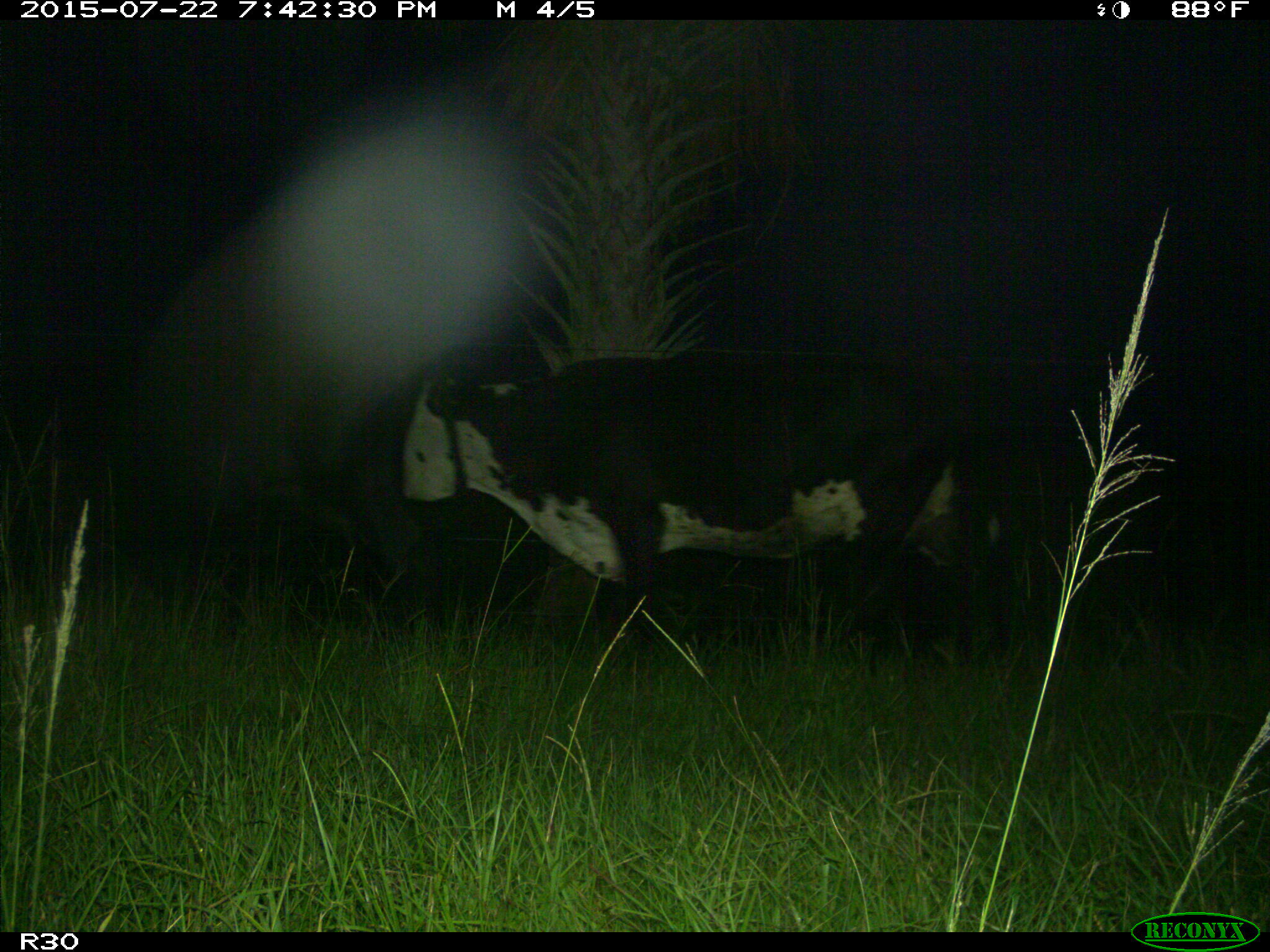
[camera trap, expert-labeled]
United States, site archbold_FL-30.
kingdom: Animalia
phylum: Chordata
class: Mammalia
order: Artiodactyla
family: Bovidae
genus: Bos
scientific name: Bos taurus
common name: domestic cow